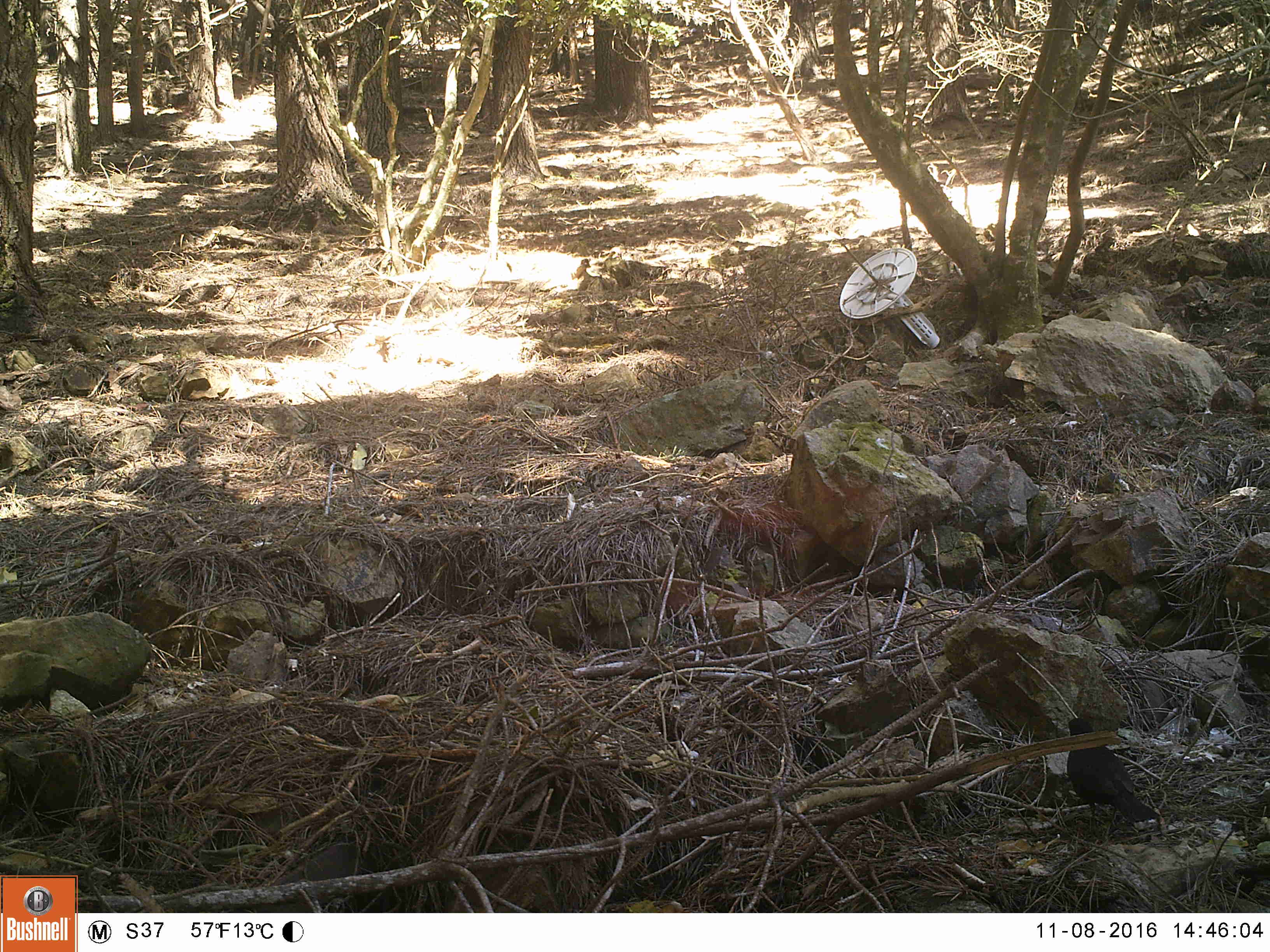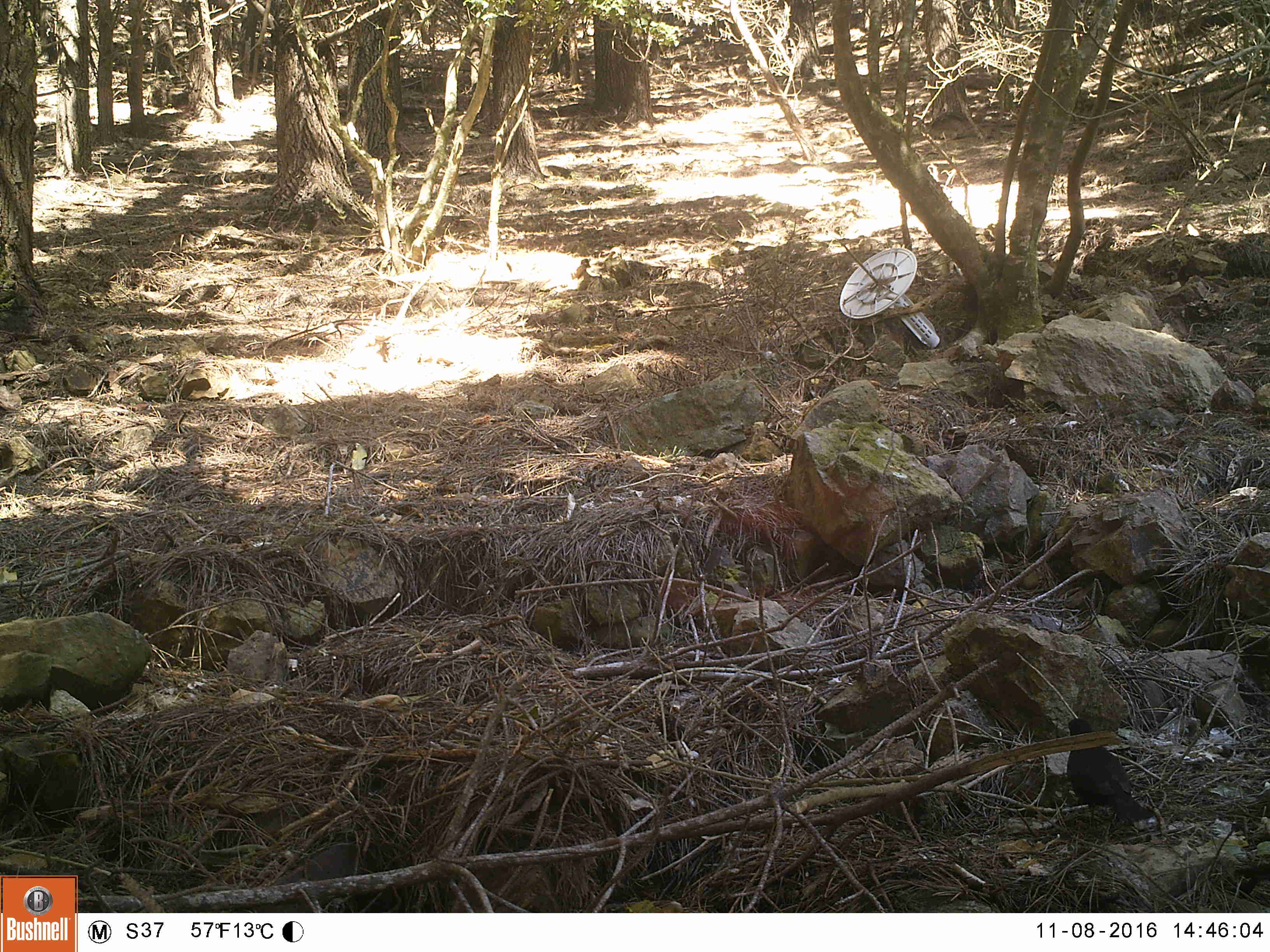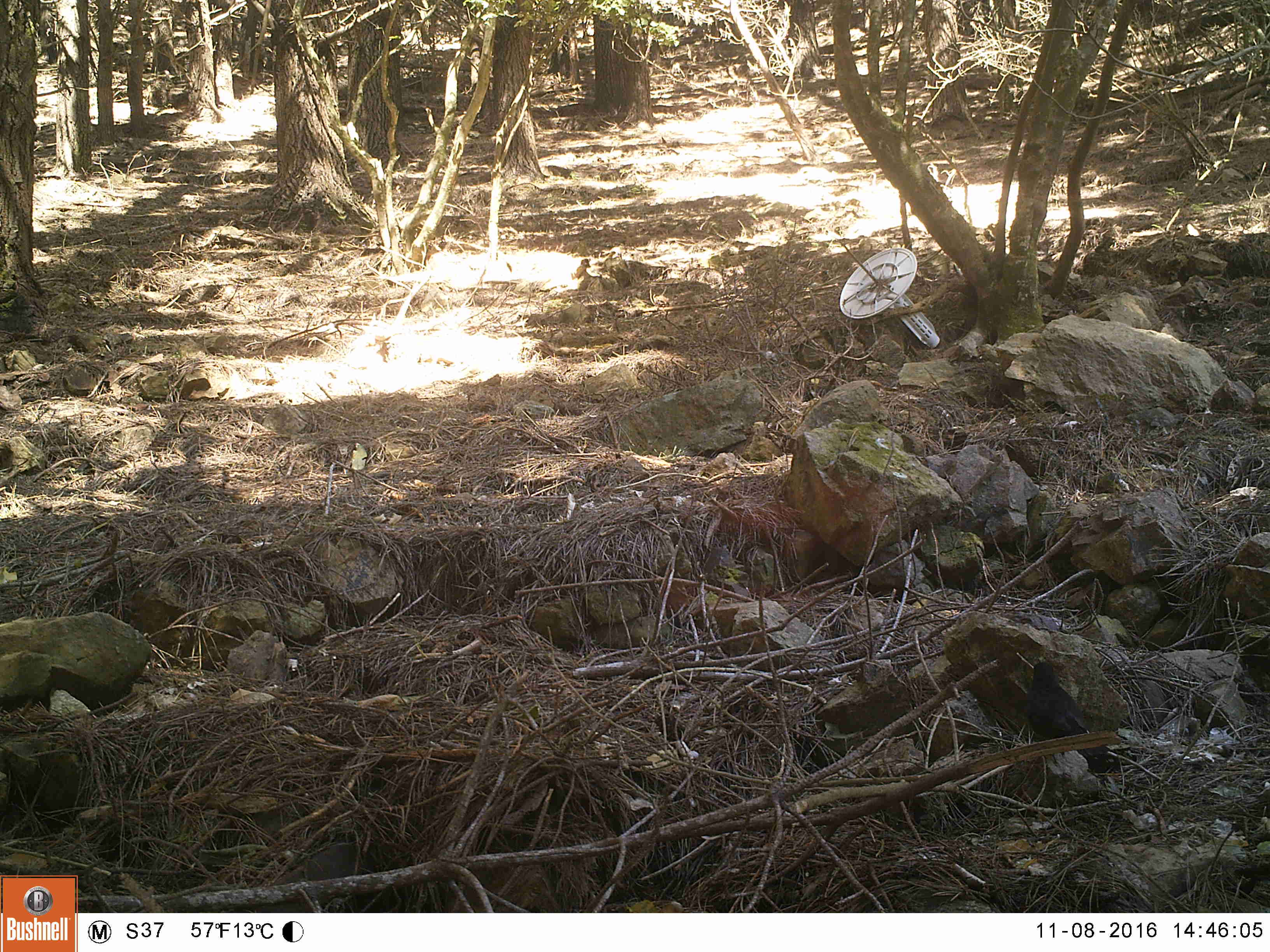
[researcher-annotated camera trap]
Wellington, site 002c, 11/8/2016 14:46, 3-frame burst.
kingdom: Animalia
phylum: Chordata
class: Aves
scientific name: Aves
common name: bird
Bird (Aves).